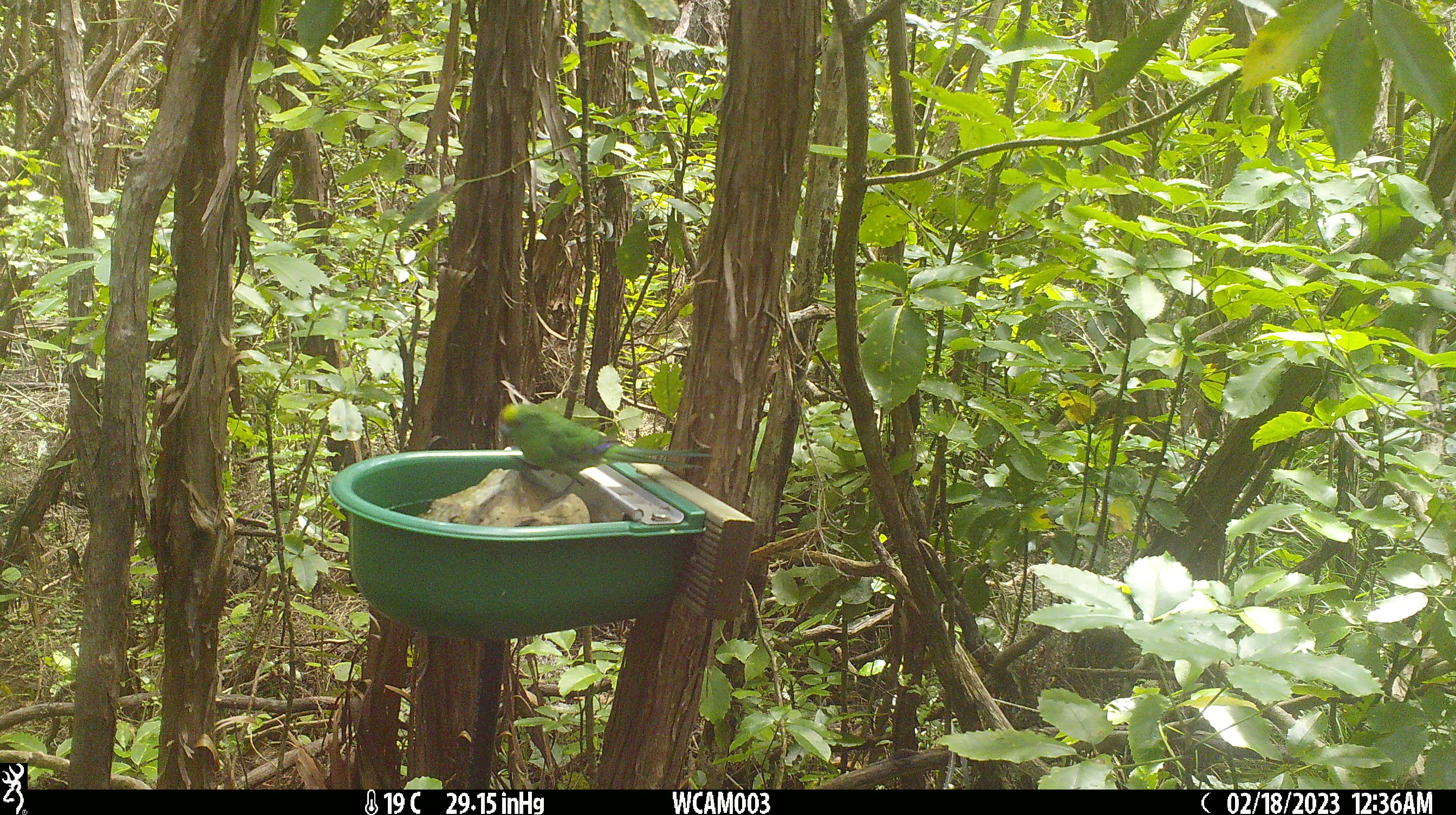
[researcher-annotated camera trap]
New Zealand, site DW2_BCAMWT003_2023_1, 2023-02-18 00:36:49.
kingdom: Animalia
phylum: Chordata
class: Aves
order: Psittaciformes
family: Psittaculidae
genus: Cyanoramphus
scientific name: Cyanoramphus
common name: parakeet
Parakeet (Cyanoramphus).